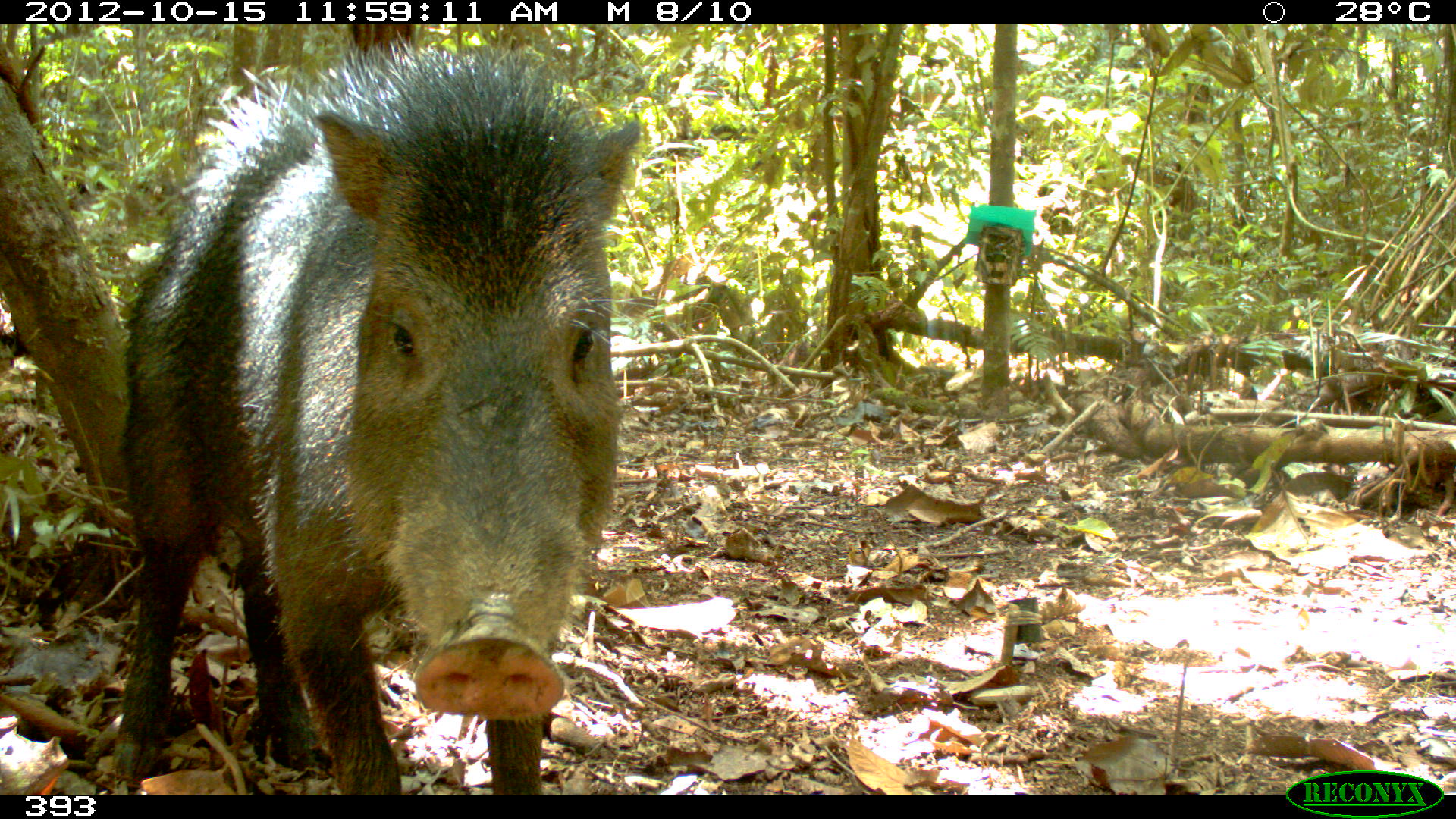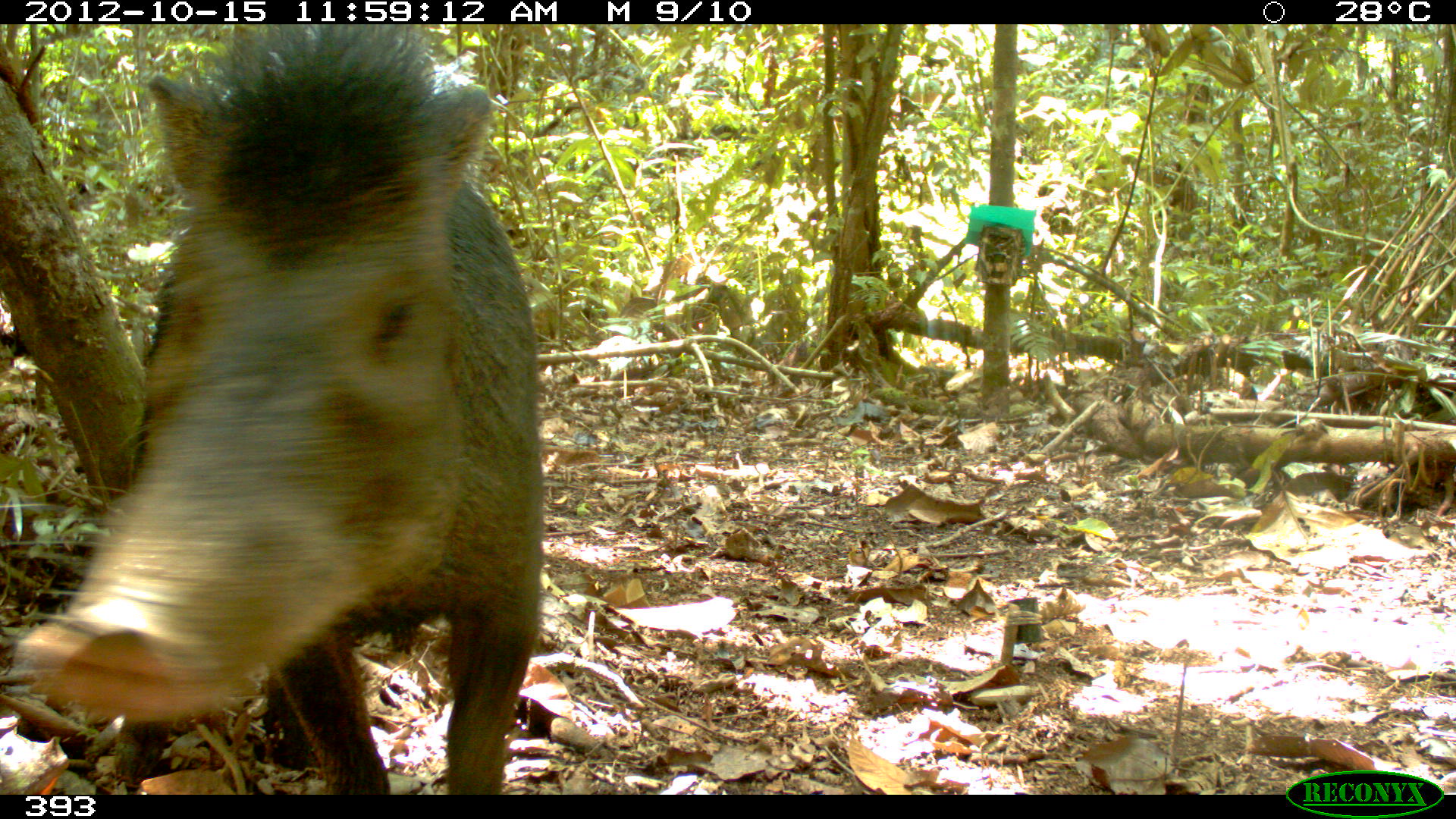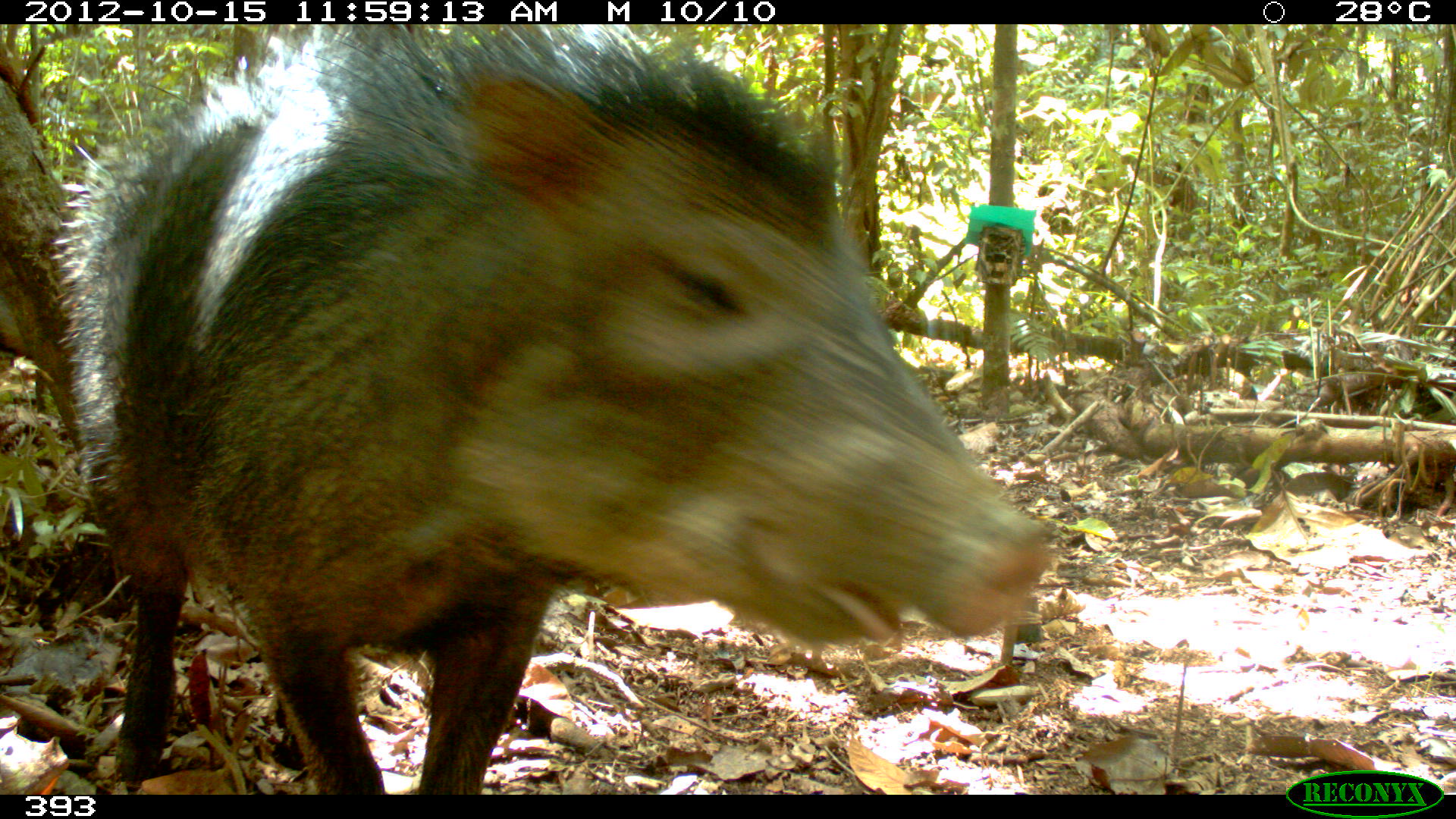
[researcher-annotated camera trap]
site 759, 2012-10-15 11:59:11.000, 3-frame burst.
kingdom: Animalia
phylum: Chordata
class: Mammalia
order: Artiodactyla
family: Tayassuidae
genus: Tayassu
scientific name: Tayassu pecari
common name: white-lipped peccary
Tayassu pecari (white-lipped peccary).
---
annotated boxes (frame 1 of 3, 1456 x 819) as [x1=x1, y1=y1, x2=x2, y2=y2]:
tayassu pecari: [x1=118, y1=31, x2=642, y2=794]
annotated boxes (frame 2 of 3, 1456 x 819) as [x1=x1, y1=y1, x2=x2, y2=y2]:
tayassu pecari: [x1=1, y1=24, x2=545, y2=795]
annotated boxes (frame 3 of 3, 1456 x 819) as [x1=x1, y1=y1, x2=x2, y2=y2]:
tayassu pecari: [x1=60, y1=25, x2=1057, y2=793]